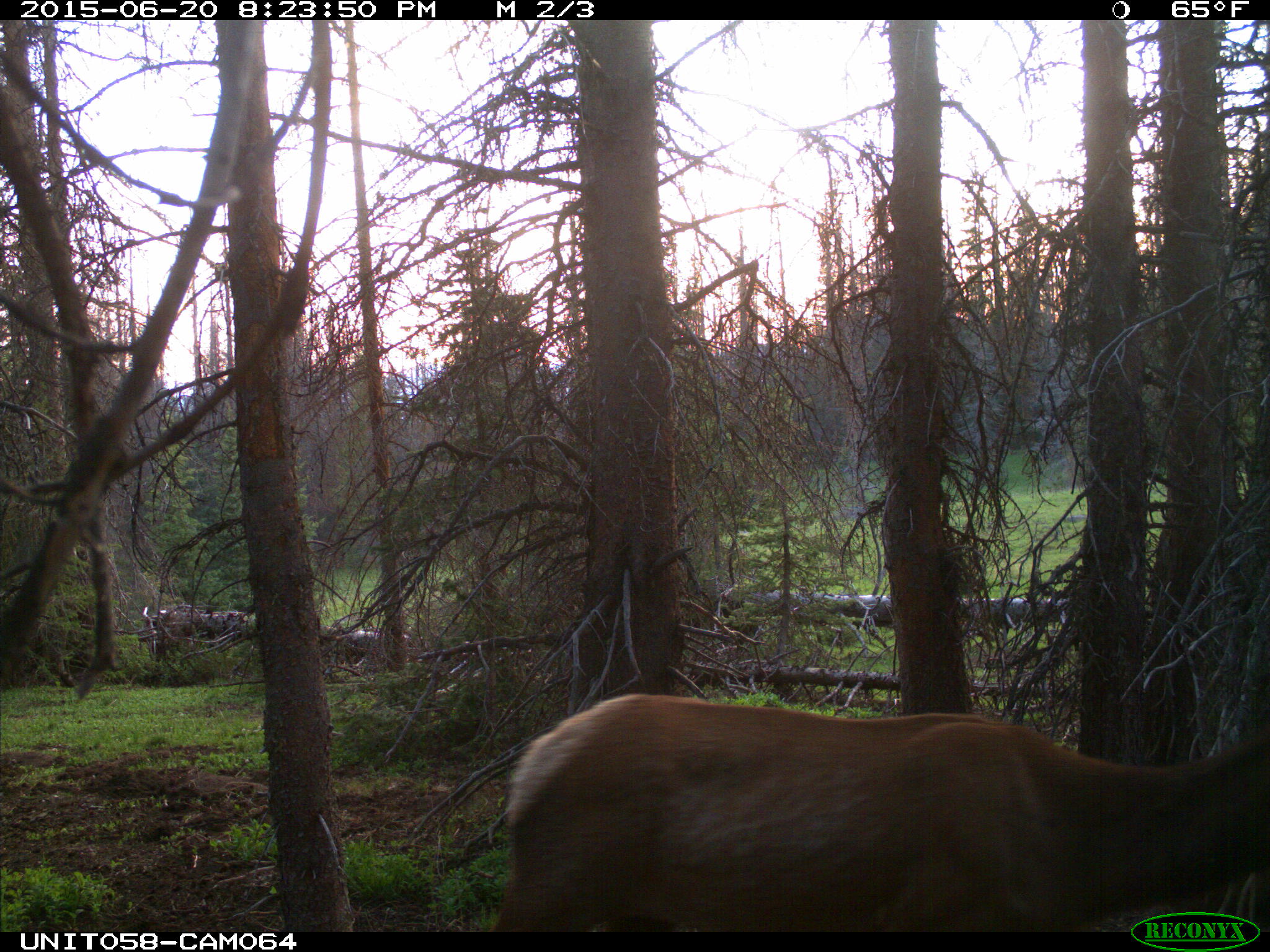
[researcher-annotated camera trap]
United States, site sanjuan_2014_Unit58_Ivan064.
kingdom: Animalia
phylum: Chordata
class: Mammalia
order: Artiodactyla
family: Cervidae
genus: Cervus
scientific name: Cervus elaphus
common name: red deer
Cervus elaphus (red deer).